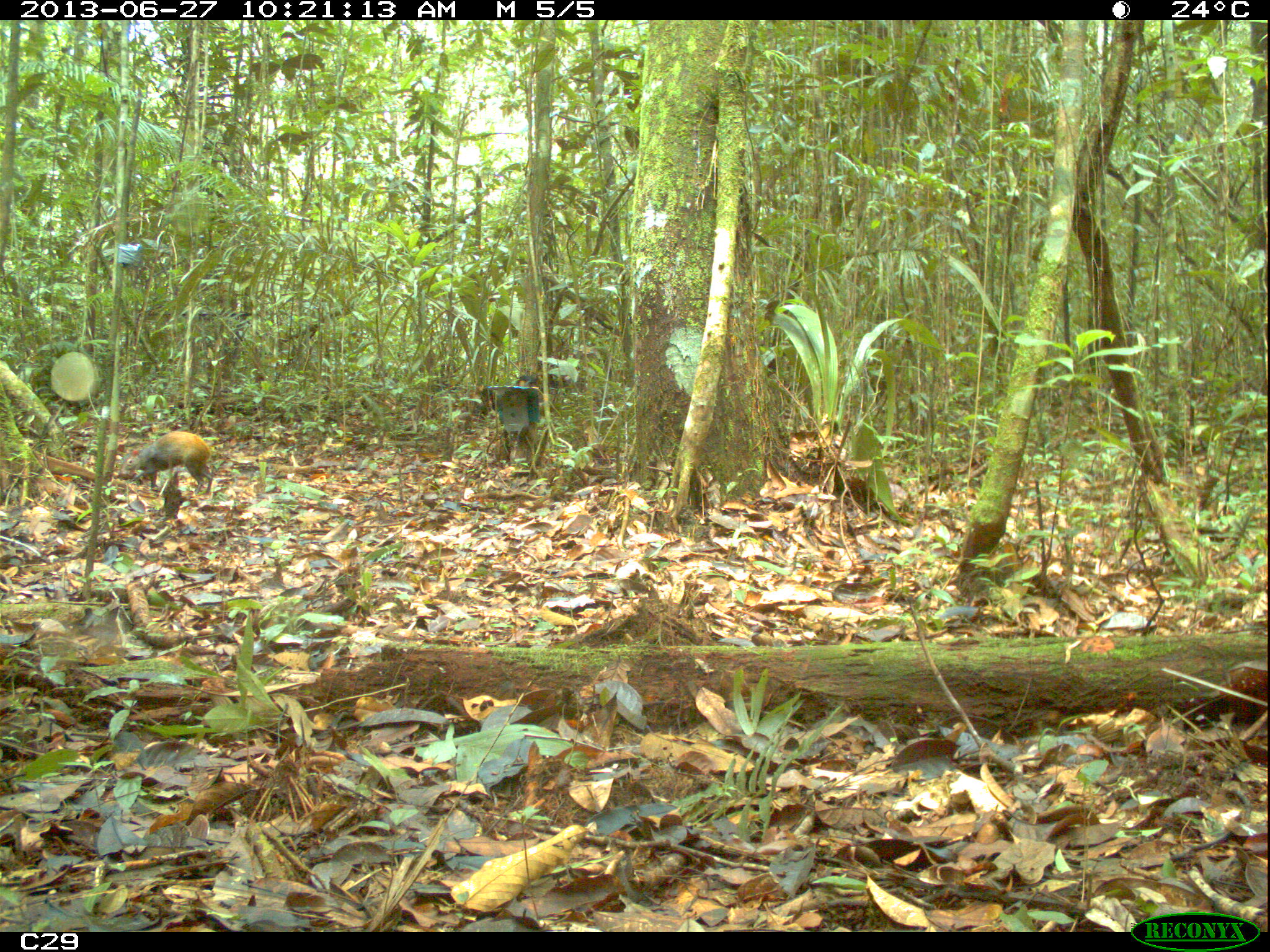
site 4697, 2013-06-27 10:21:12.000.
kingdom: Animalia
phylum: Chordata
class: Mammalia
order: Rodentia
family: Dasyproctidae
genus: Dasyprocta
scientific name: Dasyprocta leporina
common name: red-rumped agouti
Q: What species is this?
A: Dasyprocta leporina (red-rumped agouti).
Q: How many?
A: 1.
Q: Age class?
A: Adult.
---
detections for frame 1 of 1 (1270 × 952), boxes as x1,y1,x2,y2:
dasyprocta leporina: 118,431,212,495